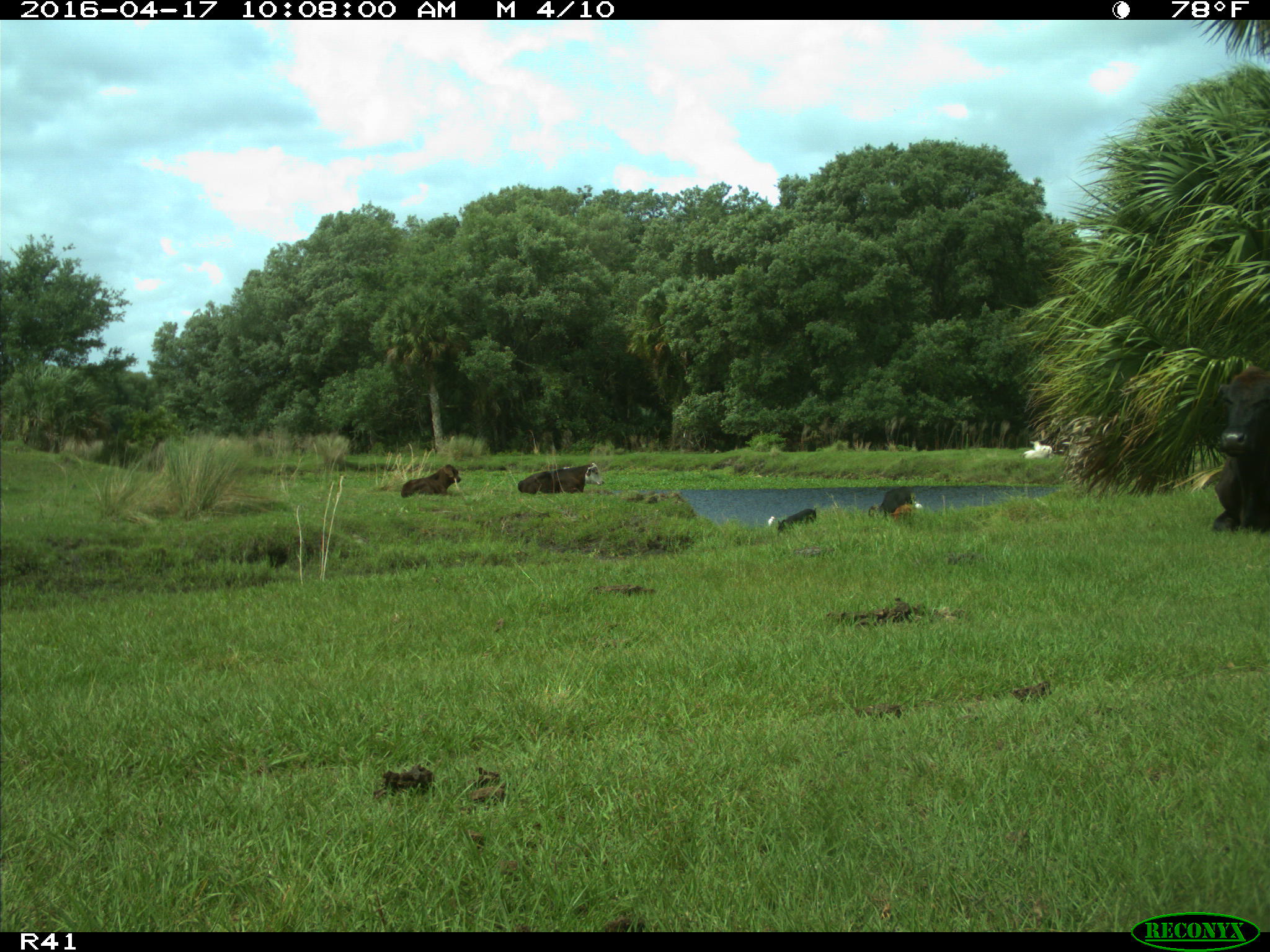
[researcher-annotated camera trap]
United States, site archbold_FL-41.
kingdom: Animalia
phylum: Chordata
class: Mammalia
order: Artiodactyla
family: Bovidae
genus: Bos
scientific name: Bos taurus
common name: domestic cow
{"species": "Bos taurus (domestic cow)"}